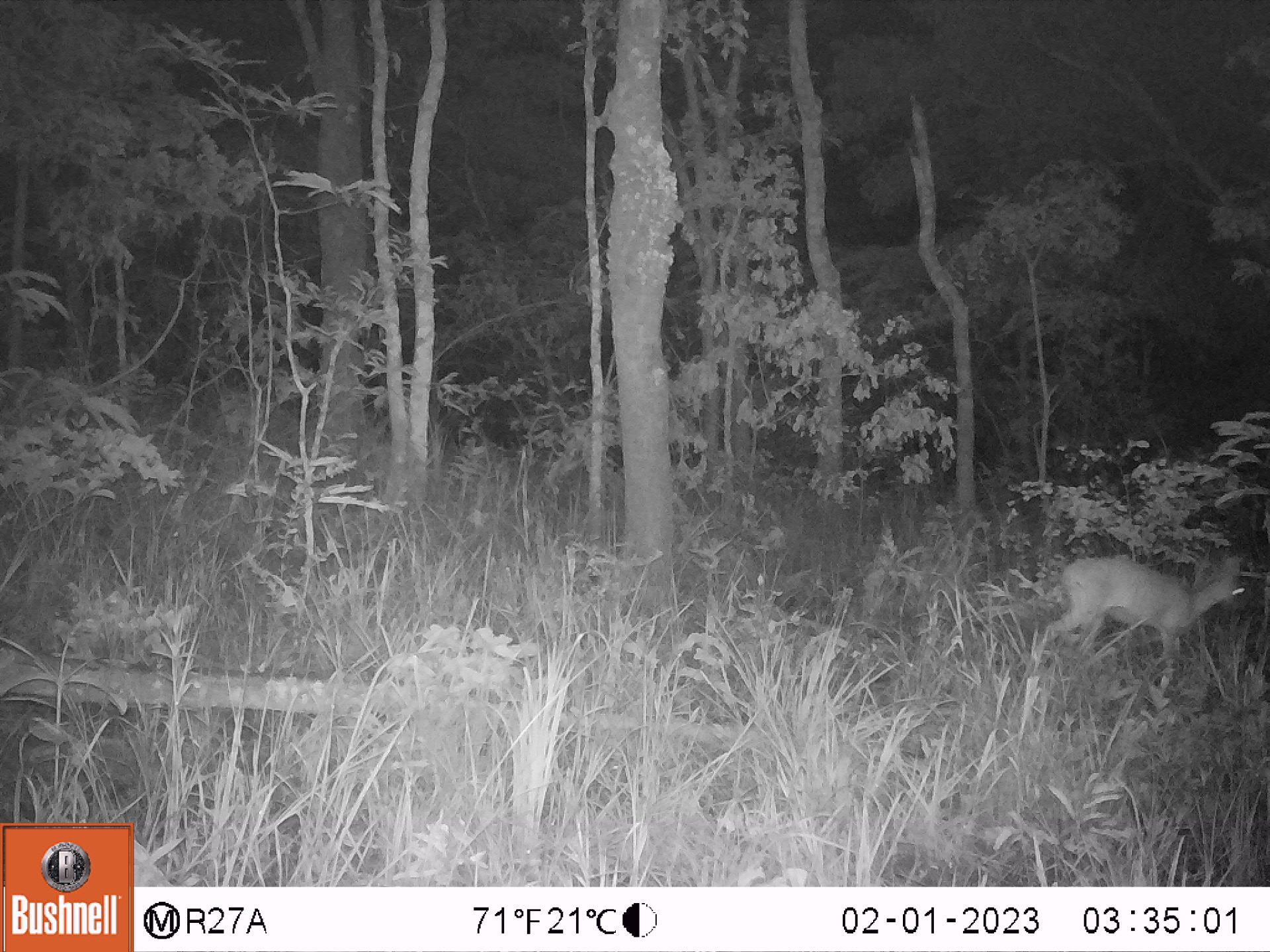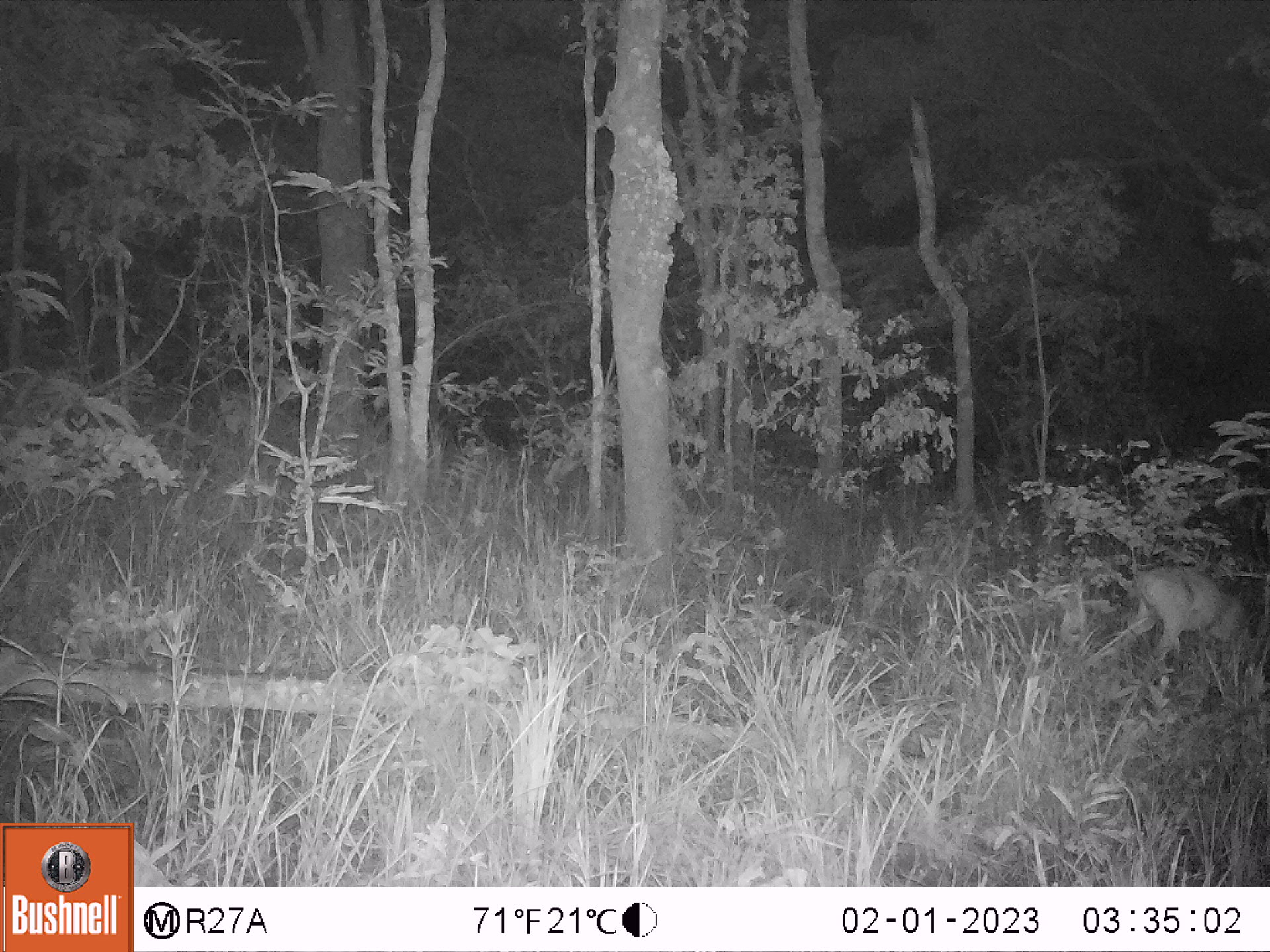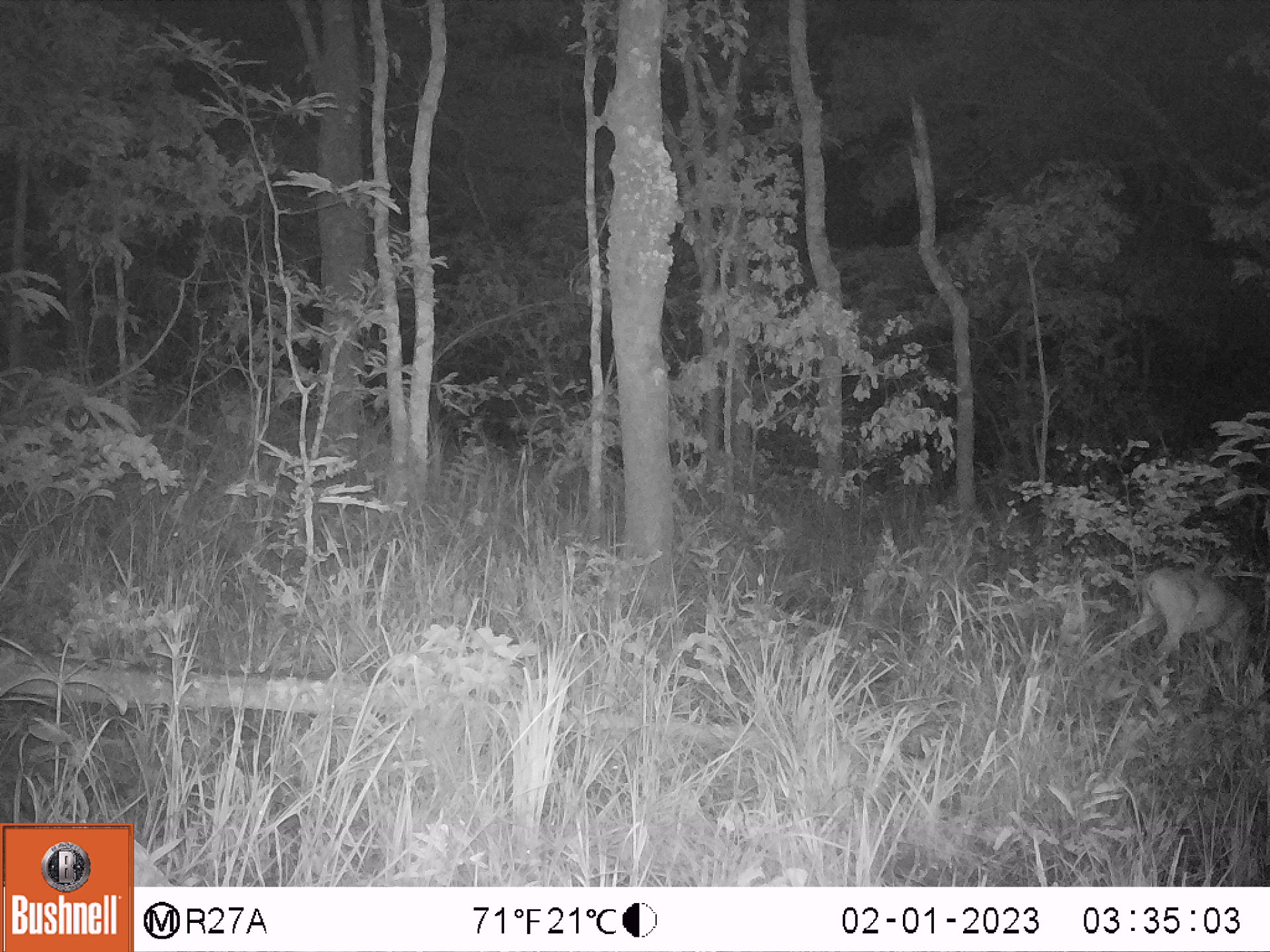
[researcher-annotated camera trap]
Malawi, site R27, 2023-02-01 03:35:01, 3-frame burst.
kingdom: Animalia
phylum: Chordata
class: Mammalia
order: Artiodactyla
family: Bovidae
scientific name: Antilopinae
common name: small antelope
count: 1